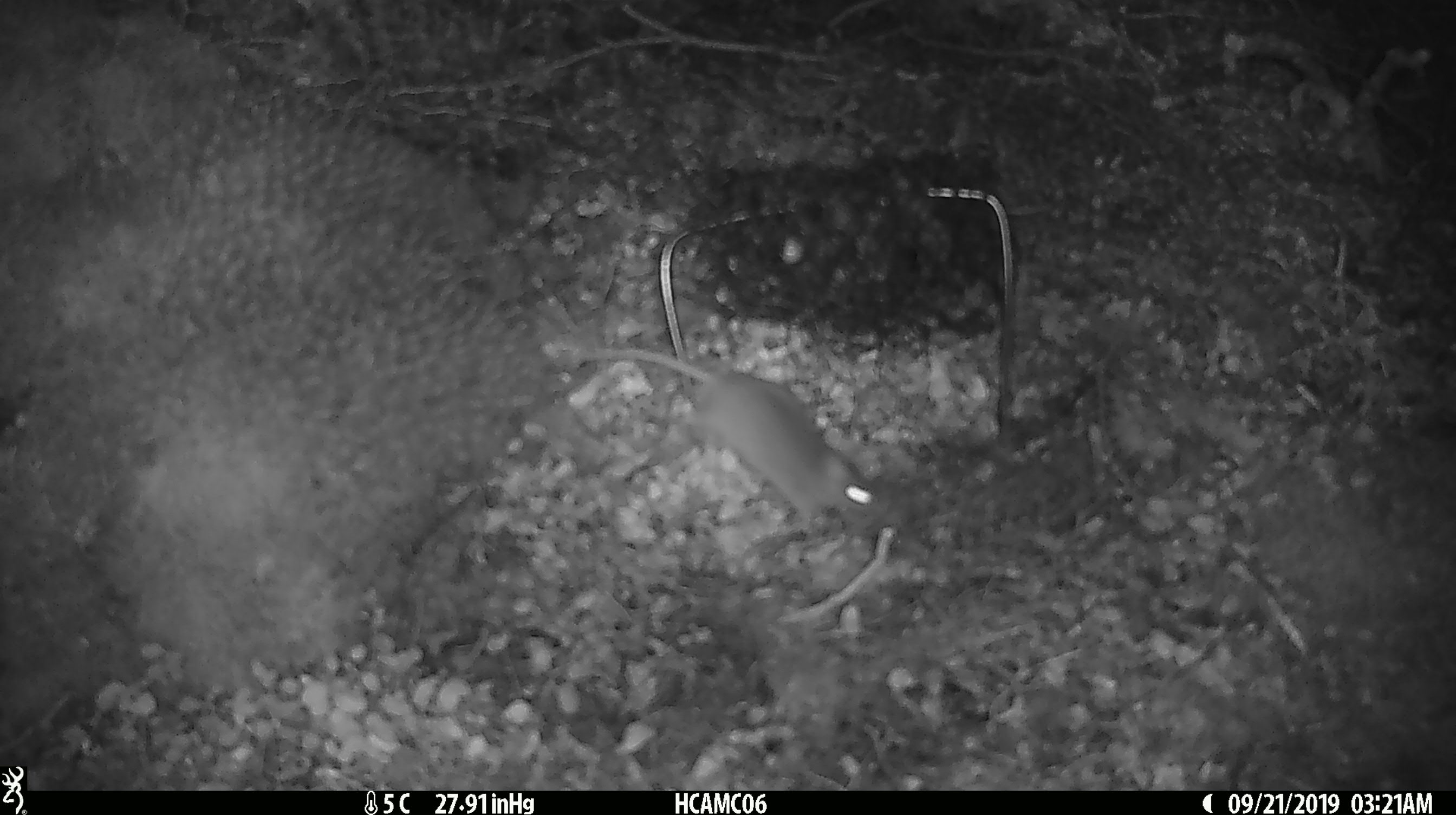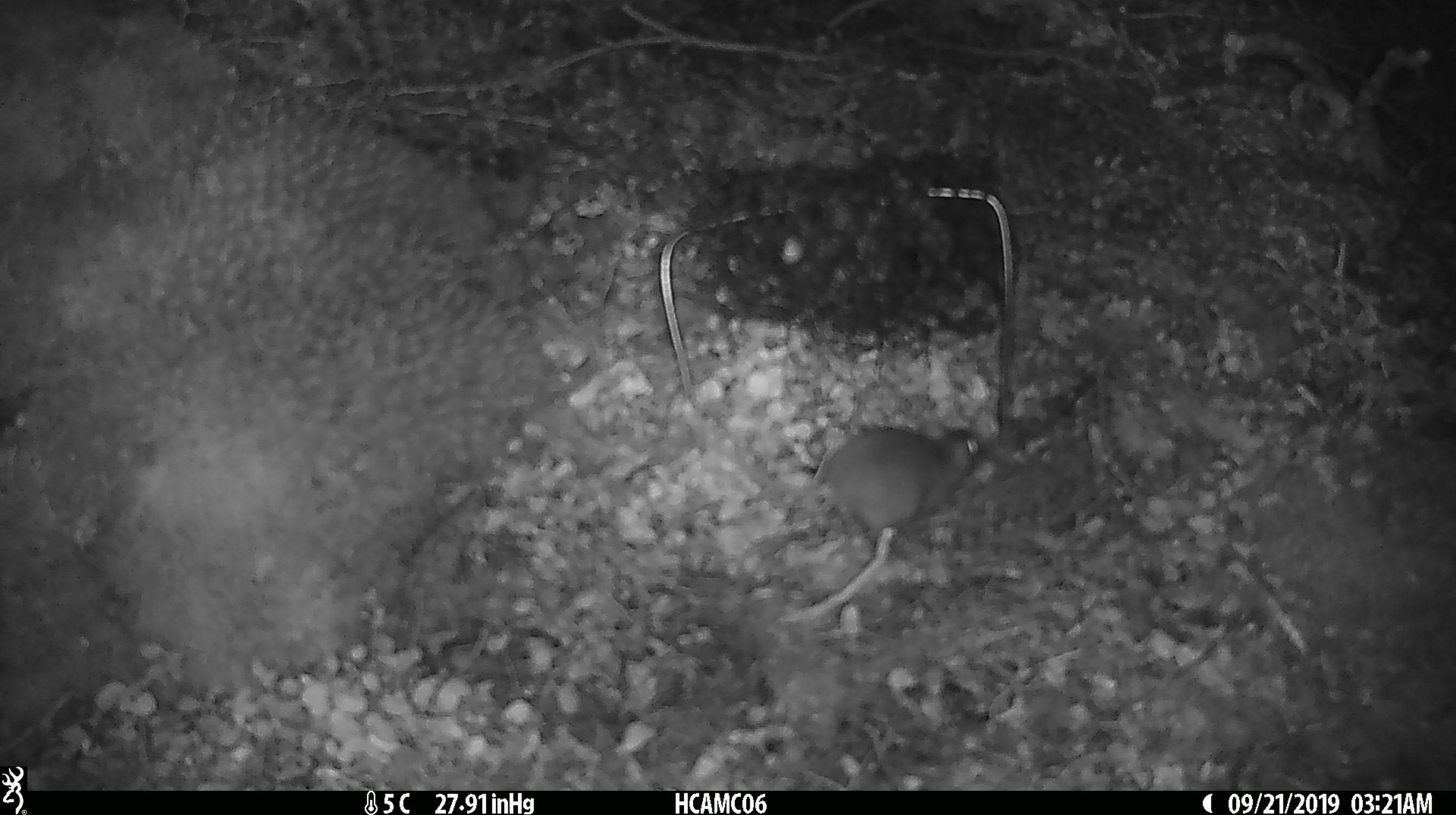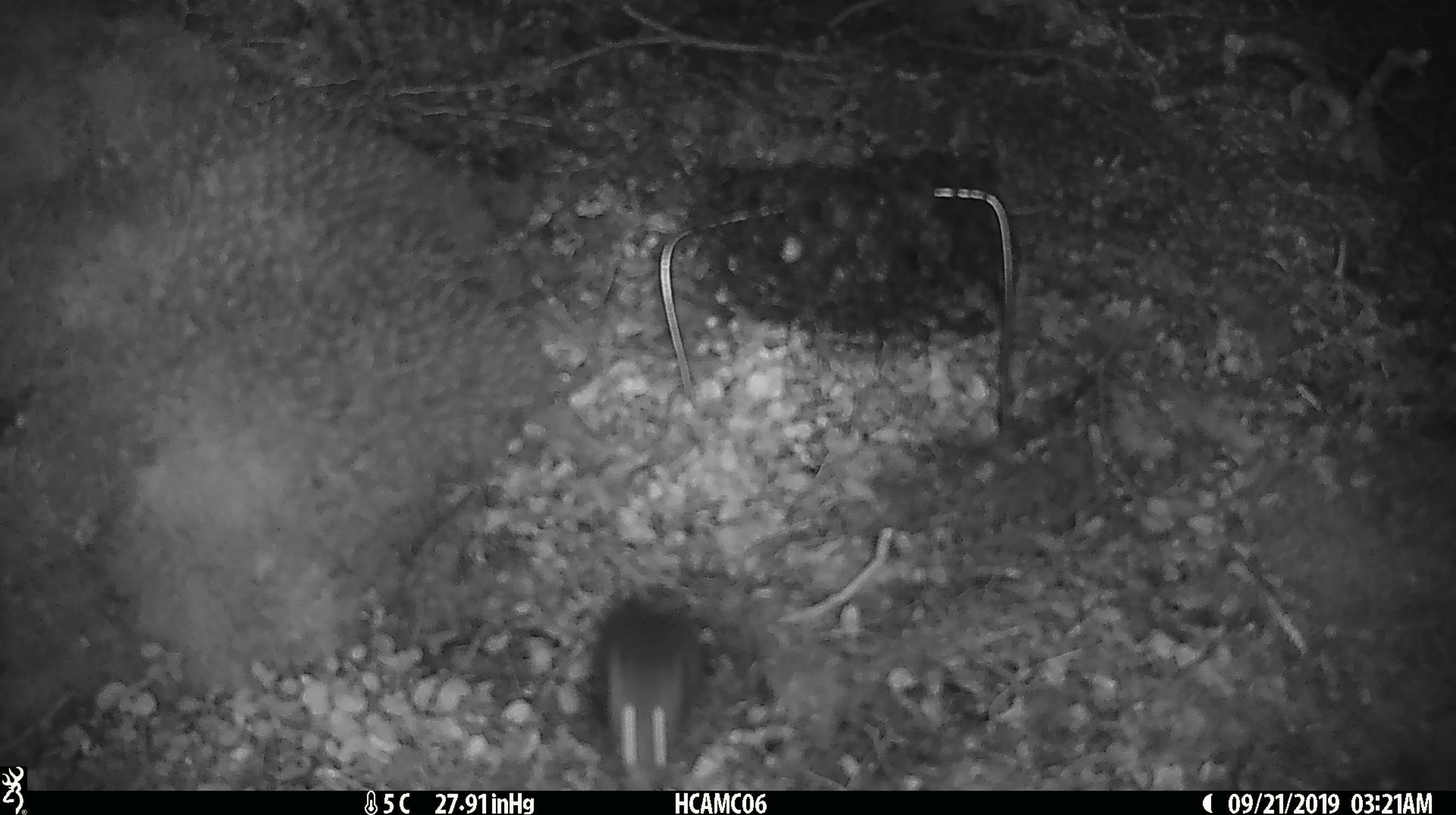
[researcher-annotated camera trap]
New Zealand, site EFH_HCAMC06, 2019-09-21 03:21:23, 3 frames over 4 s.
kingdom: Animalia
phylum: Chordata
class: Mammalia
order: Rodentia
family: Muridae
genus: Mus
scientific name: Mus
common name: mouse